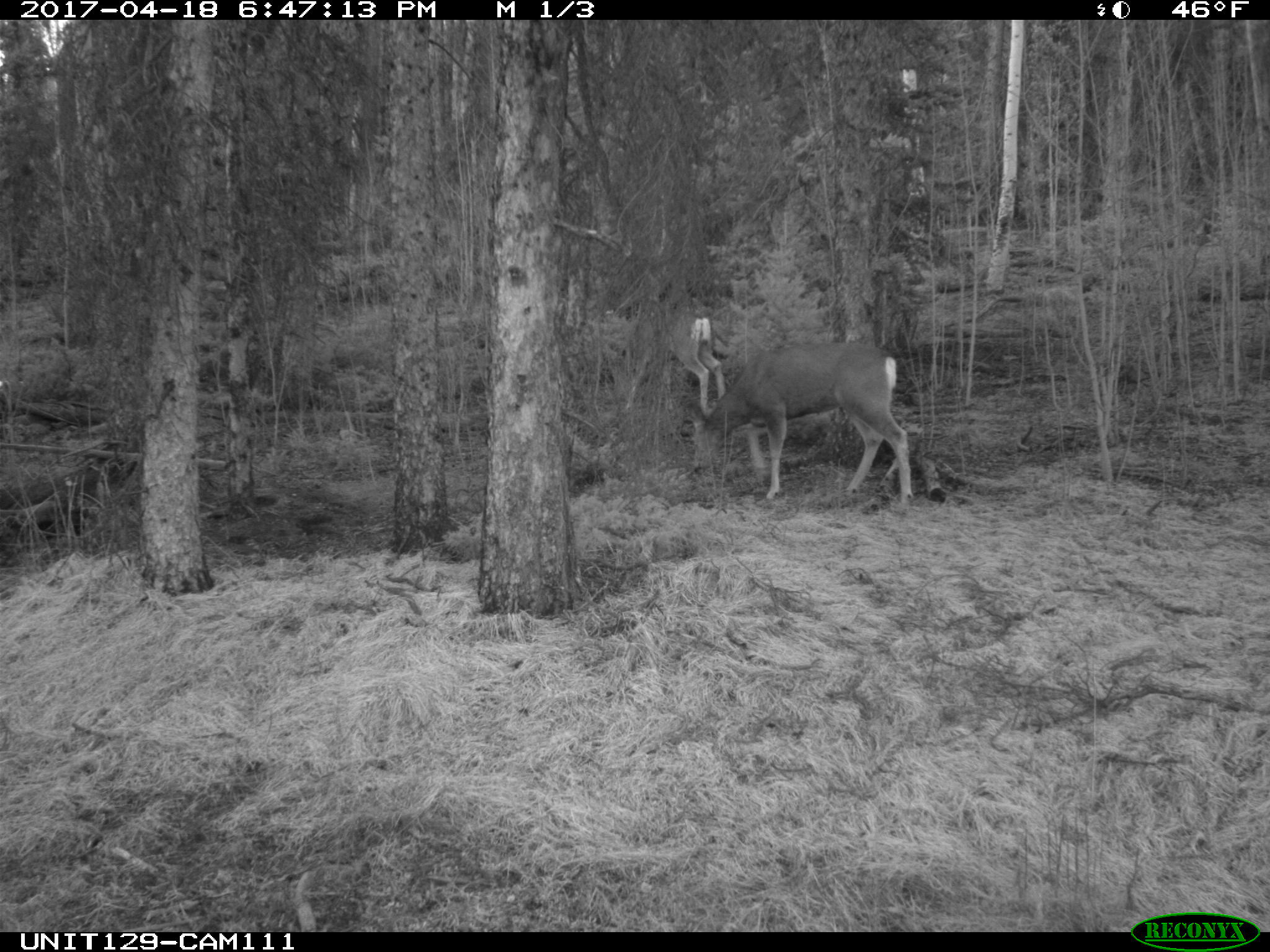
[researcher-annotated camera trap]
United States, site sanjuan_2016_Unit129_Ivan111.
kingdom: Animalia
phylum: Chordata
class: Mammalia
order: Artiodactyla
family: Cervidae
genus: Odocoileus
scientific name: Odocoileus hemionus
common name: mule deer